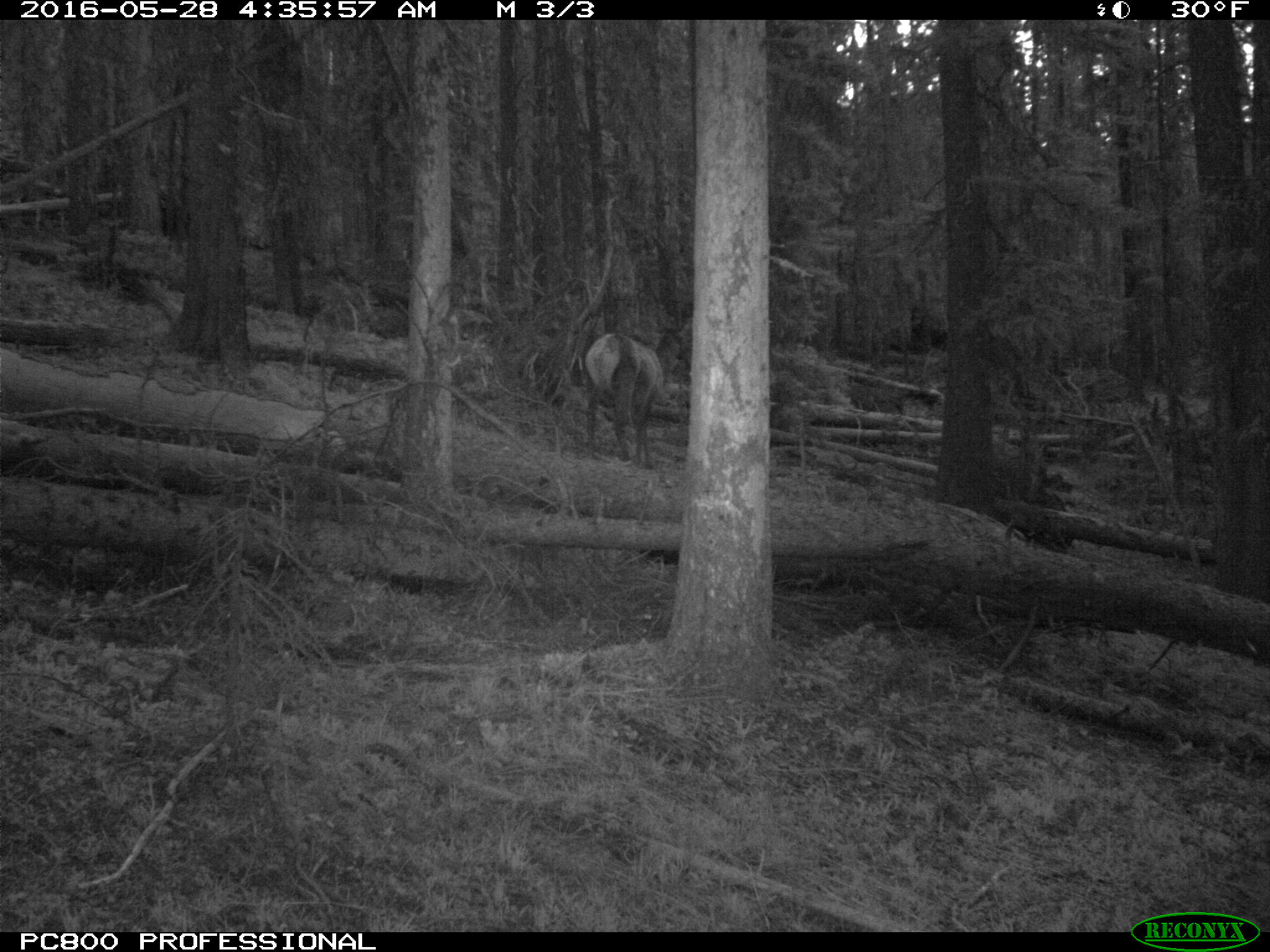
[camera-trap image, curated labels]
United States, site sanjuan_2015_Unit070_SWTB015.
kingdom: Animalia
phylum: Chordata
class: Mammalia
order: Artiodactyla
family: Cervidae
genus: Cervus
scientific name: Cervus elaphus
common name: red deer